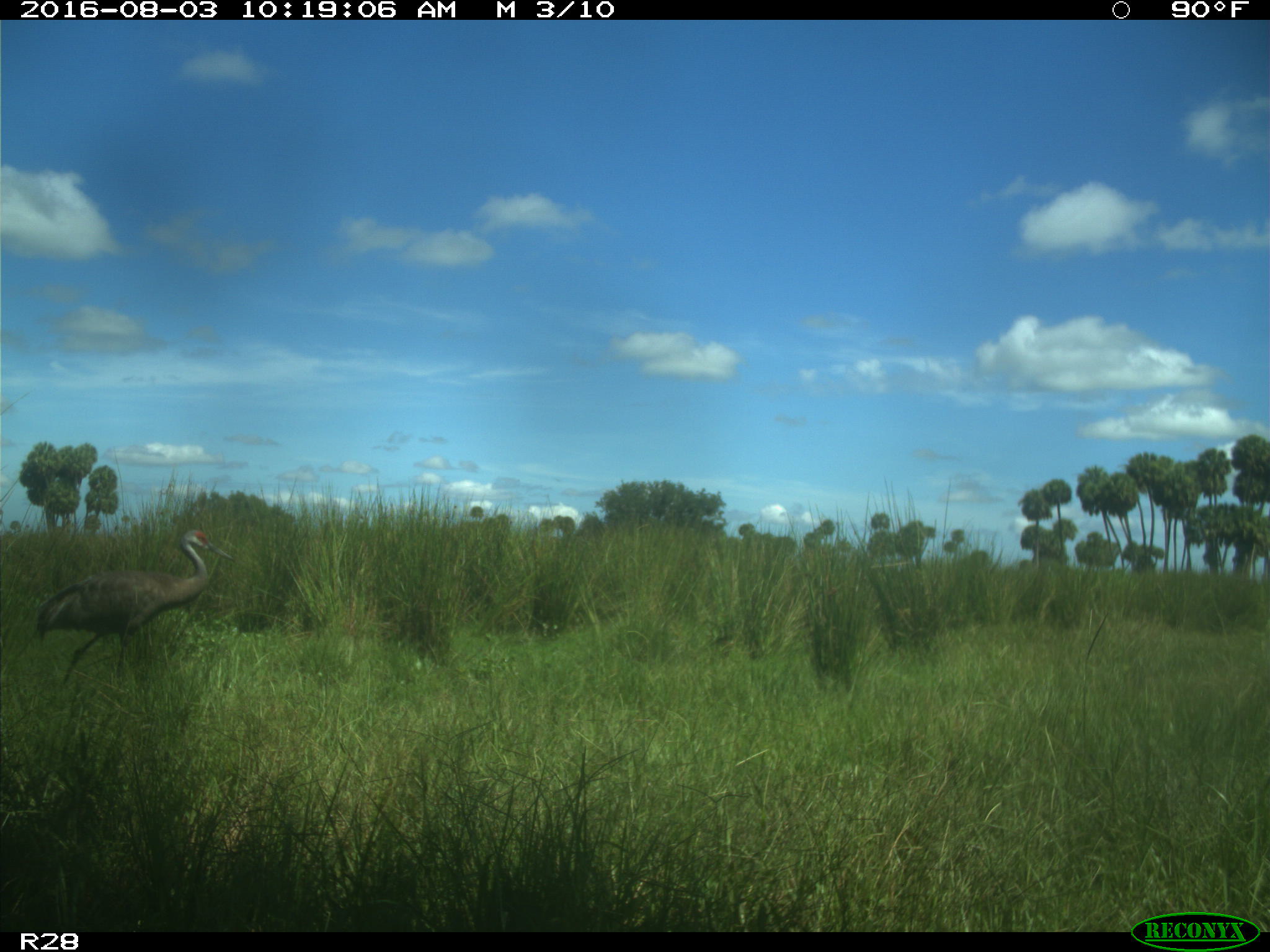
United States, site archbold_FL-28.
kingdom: Animalia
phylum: Chordata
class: Aves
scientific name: Aves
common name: birds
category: unidentified bird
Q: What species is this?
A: Unidentified bird (birds) (Aves).